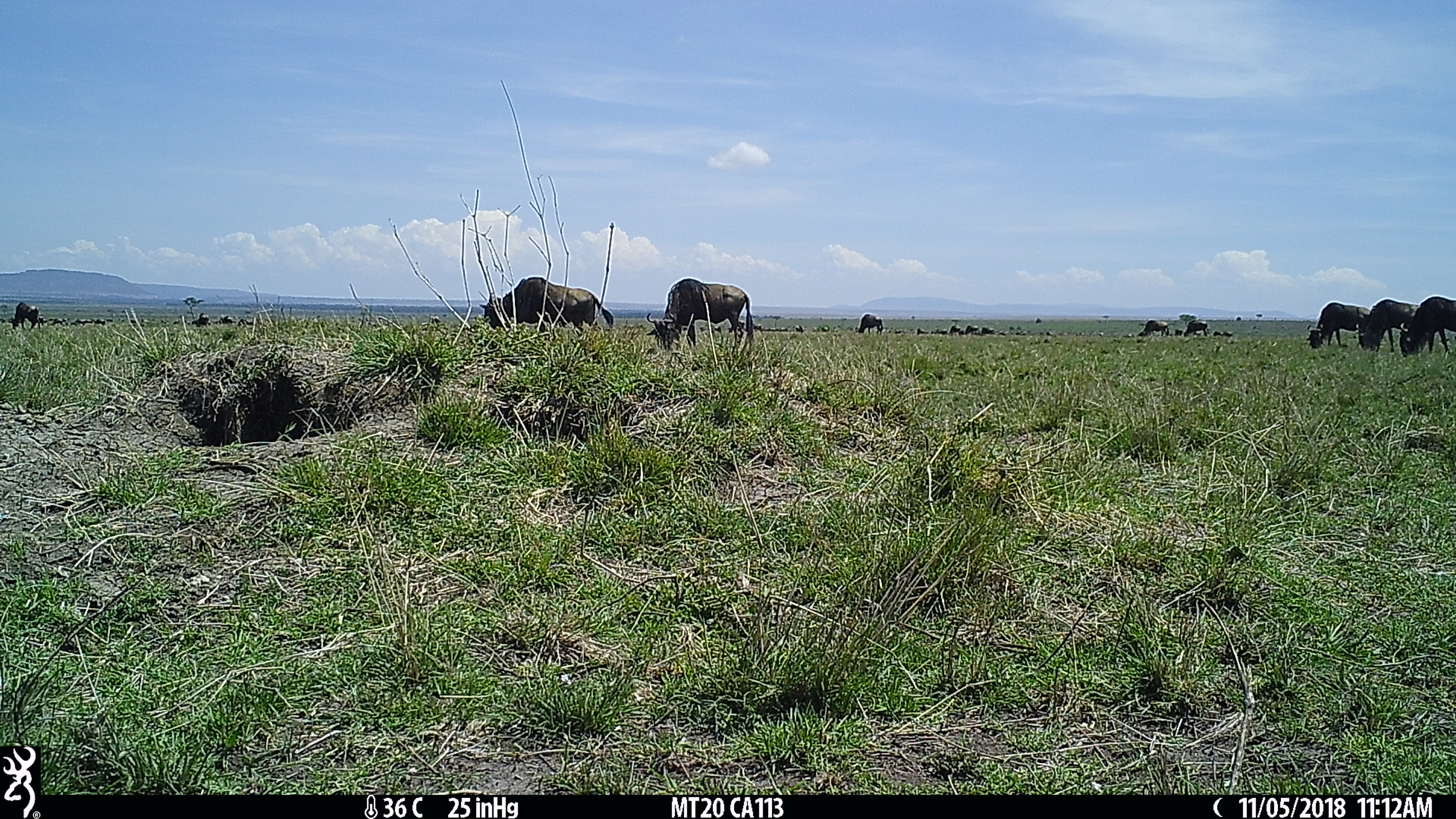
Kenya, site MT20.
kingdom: Animalia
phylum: Chordata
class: Mammalia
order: Artiodactyla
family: Bovidae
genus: Connochaetes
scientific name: Connochaetes taurinus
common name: blue wildebeest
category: wildebeest